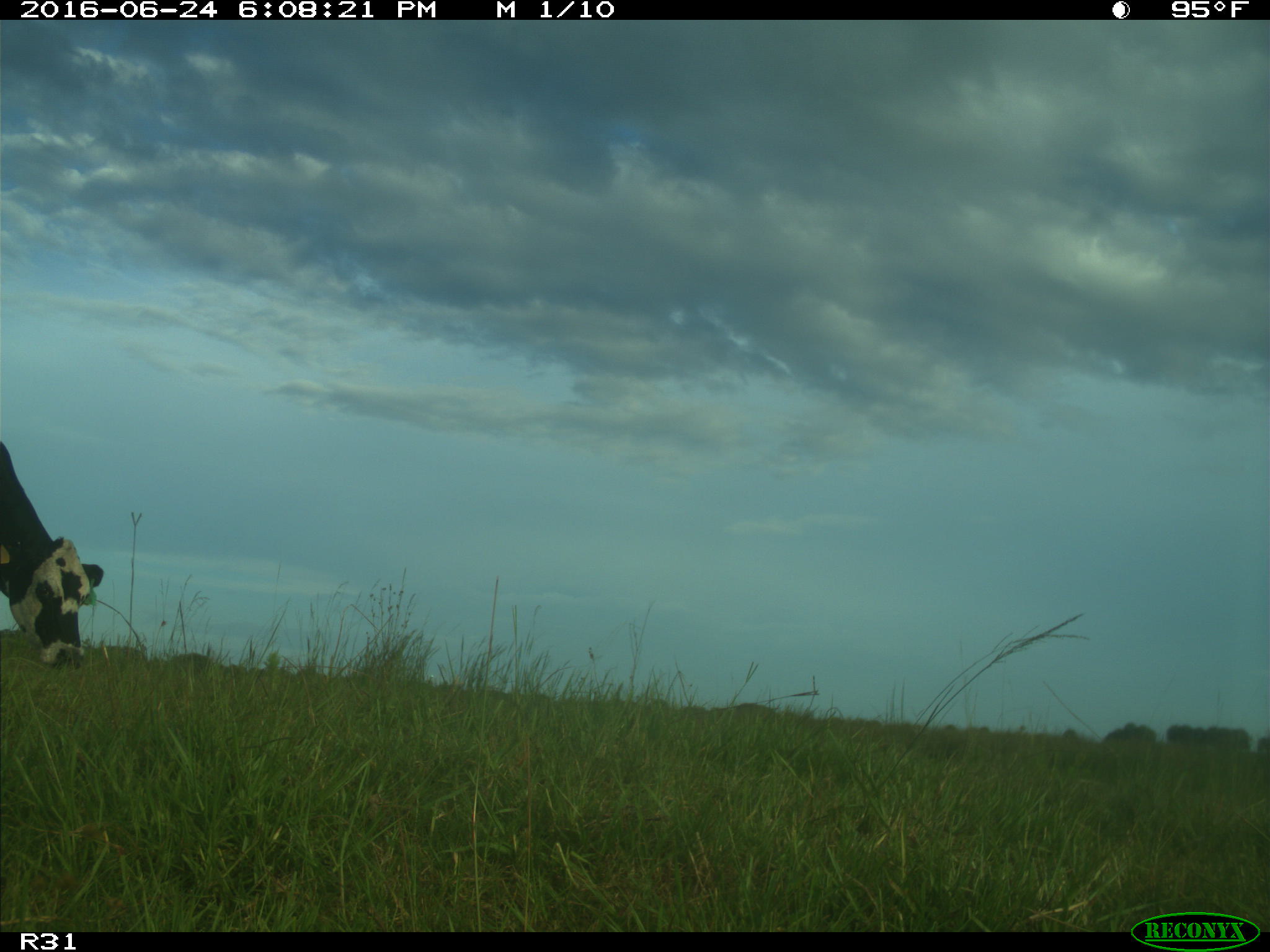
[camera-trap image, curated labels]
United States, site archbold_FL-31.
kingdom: Animalia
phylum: Chordata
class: Mammalia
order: Artiodactyla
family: Bovidae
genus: Bos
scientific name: Bos taurus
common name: domestic cow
Bos taurus (domestic cow).